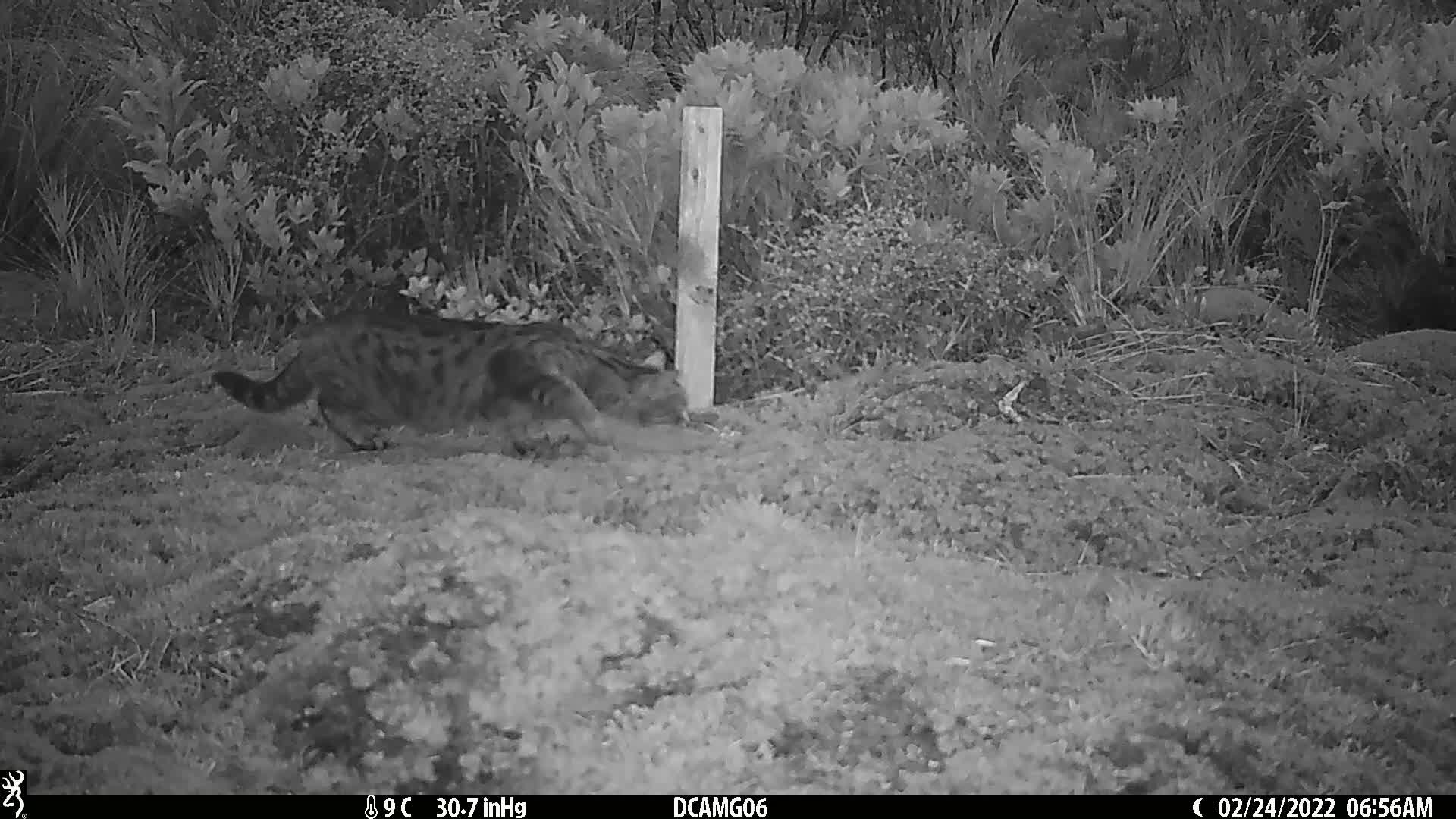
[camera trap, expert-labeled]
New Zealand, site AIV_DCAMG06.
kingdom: Animalia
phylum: Chordata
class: Mammalia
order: Carnivora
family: Felidae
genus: Felis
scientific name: Felis catus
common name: domestic cat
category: cat